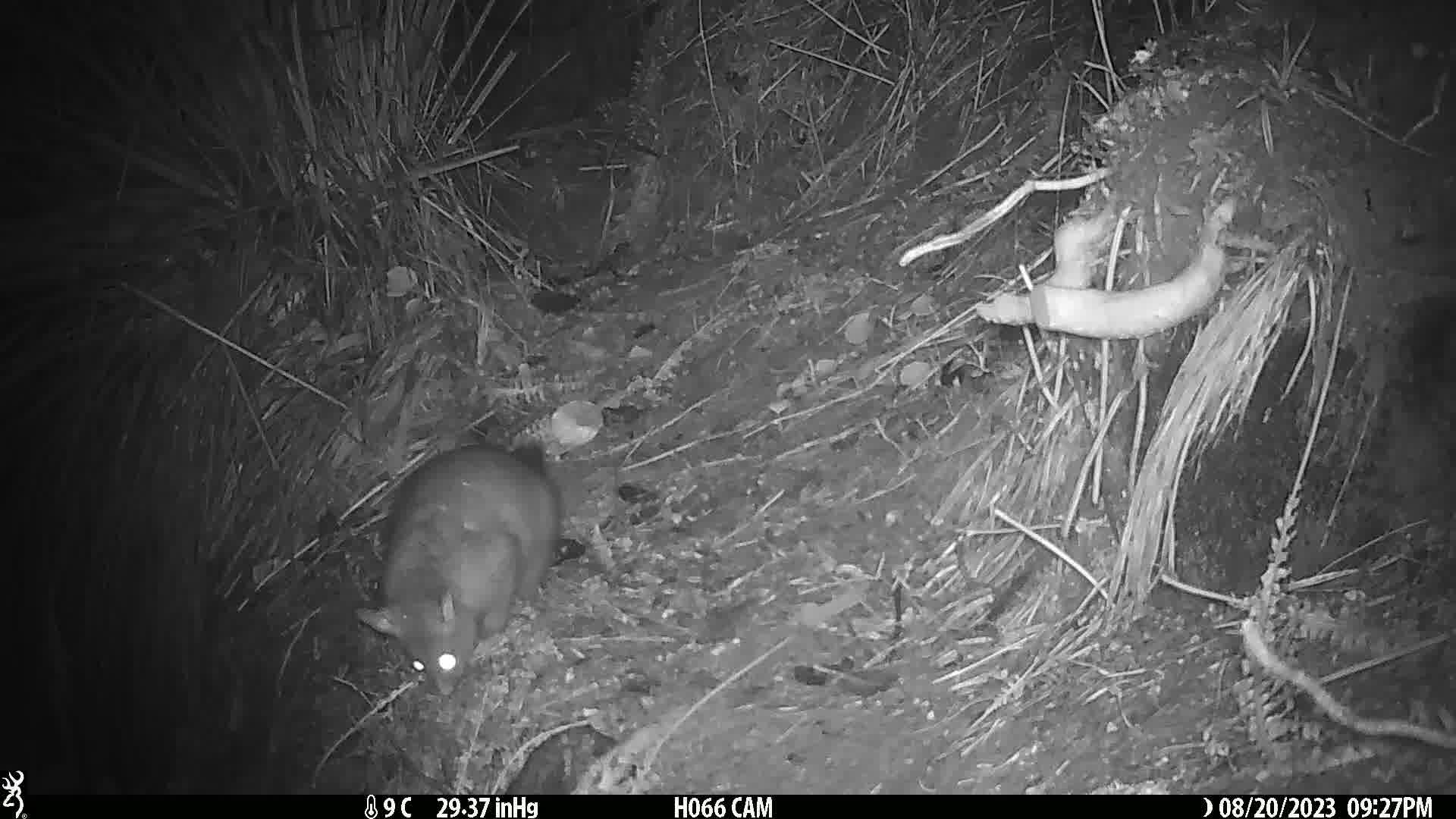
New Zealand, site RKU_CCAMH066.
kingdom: Animalia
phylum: Chordata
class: Mammalia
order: Diprotodontia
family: Phalangeridae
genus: Trichosurus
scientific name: Trichosurus vulpecula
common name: common brushtail possum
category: possum